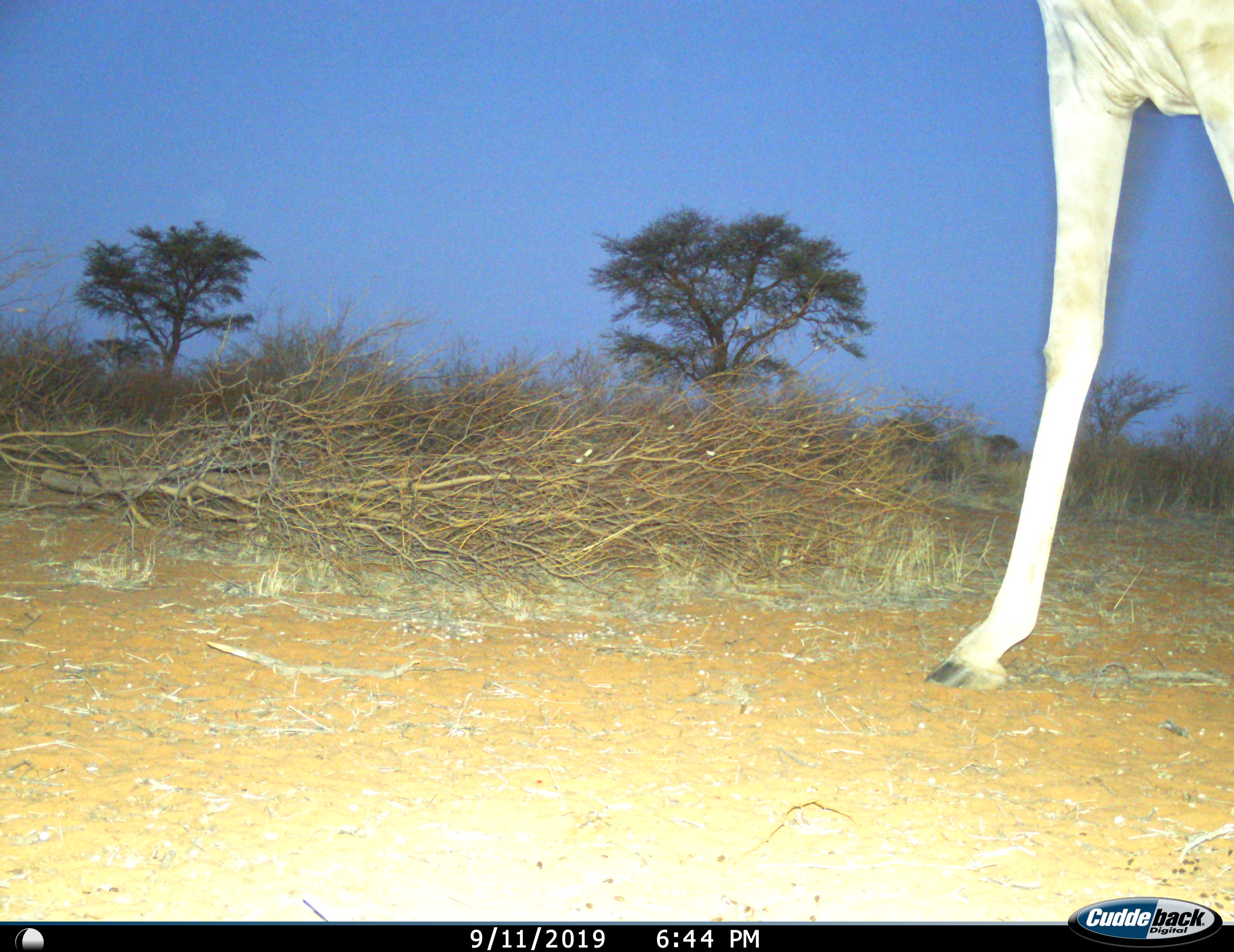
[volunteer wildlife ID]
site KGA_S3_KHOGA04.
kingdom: Animalia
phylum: Chordata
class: Mammalia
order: Artiodactyla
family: Giraffidae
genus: Giraffa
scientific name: Giraffa camelopardalis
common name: giraffe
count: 1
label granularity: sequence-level